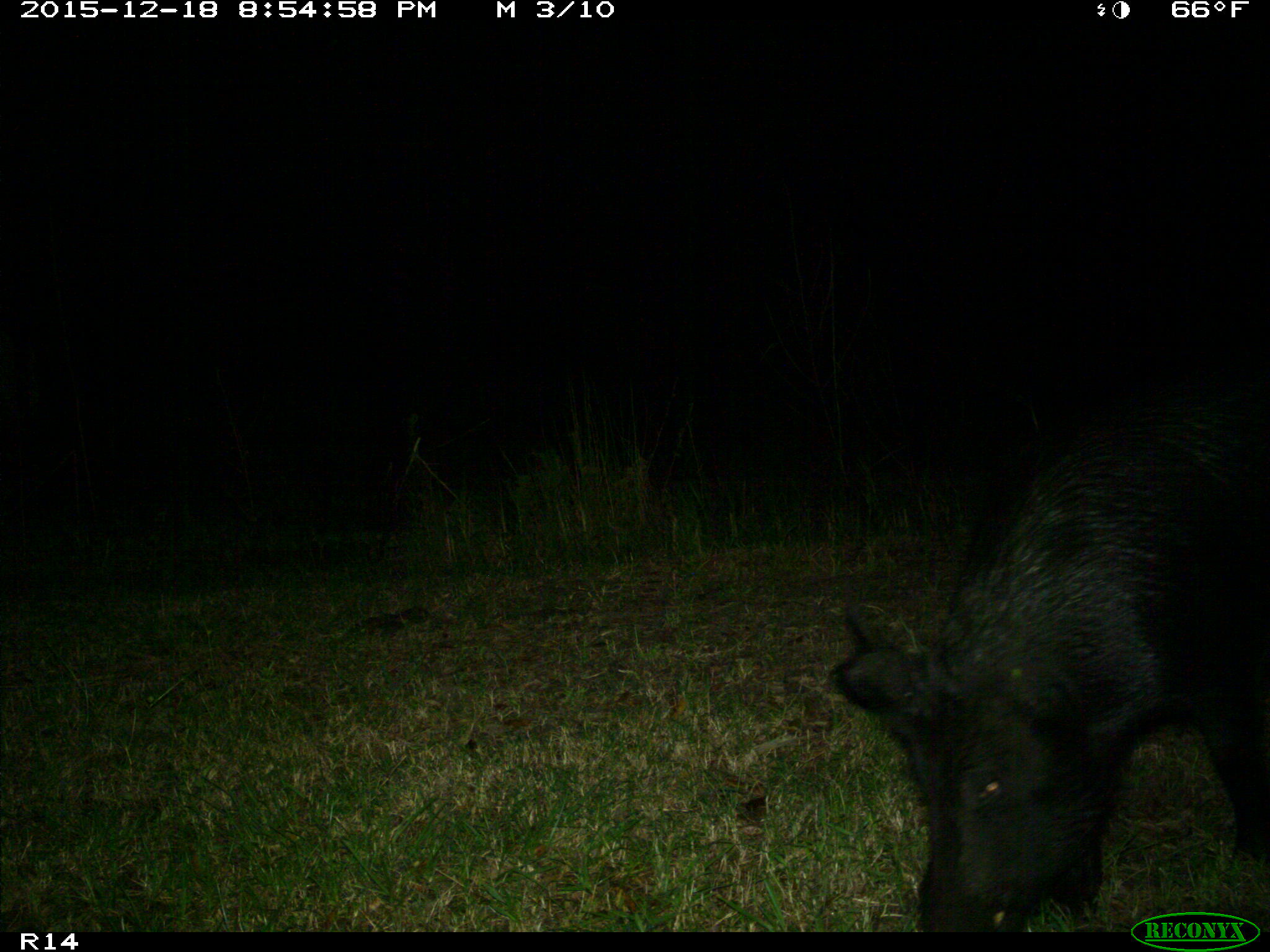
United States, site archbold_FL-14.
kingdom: Animalia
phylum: Chordata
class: Mammalia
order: Artiodactyla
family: Suidae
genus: Sus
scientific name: Sus scrofa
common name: wild boar